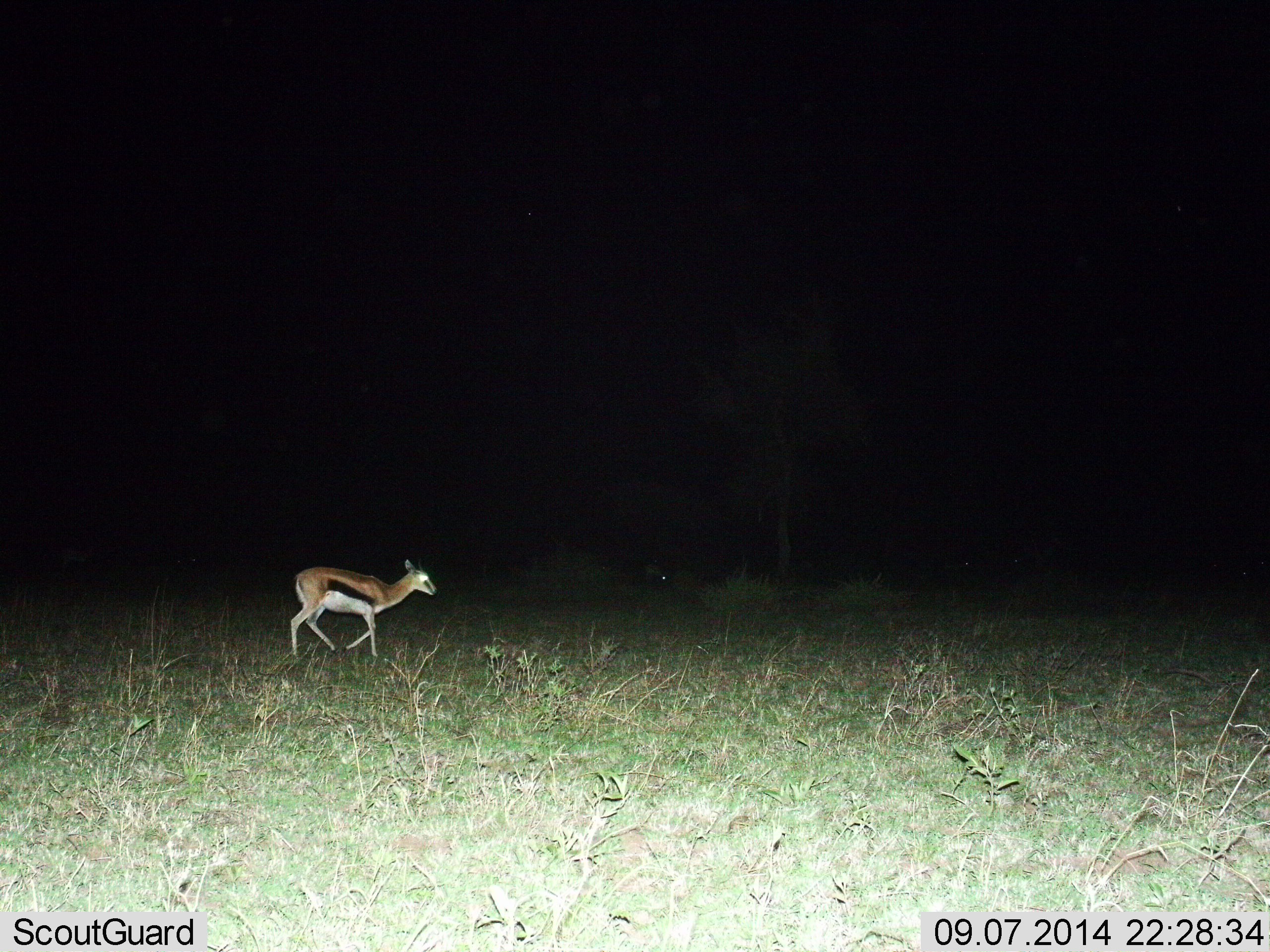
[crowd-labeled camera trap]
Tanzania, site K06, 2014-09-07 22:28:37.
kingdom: Animalia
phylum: Chordata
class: Mammalia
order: Artiodactyla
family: Bovidae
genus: Eudorcas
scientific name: Eudorcas thomsonii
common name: thomson's gazelle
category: gazellethomsons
Gazellethomsons (thomson's gazelle) (Eudorcas thomsonii), count 1. Behavior (volunteer vote fractions): standing 20%, resting 0%, moving 90%, interacting 0%. Young present (vote fraction): 10%. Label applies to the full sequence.